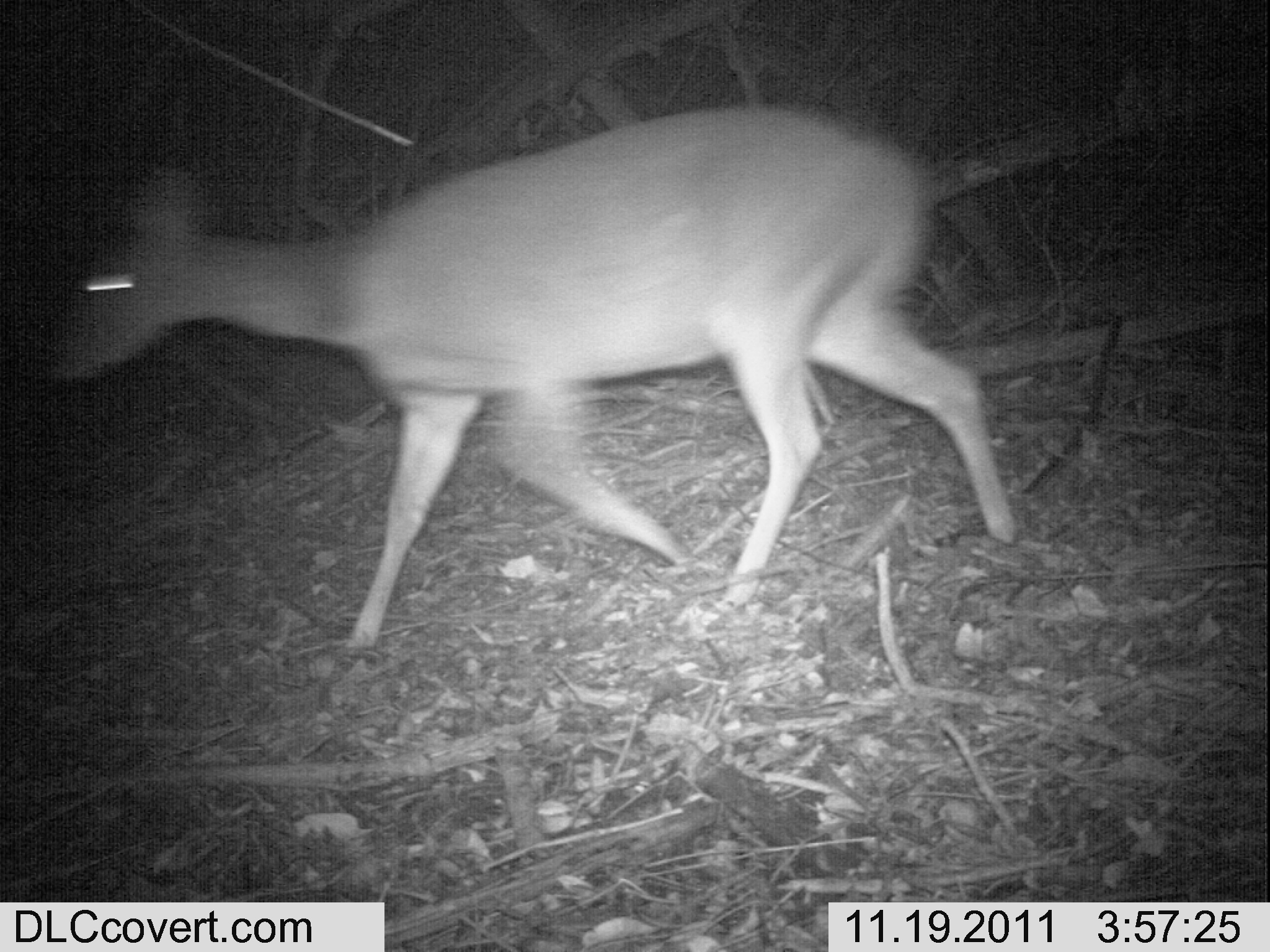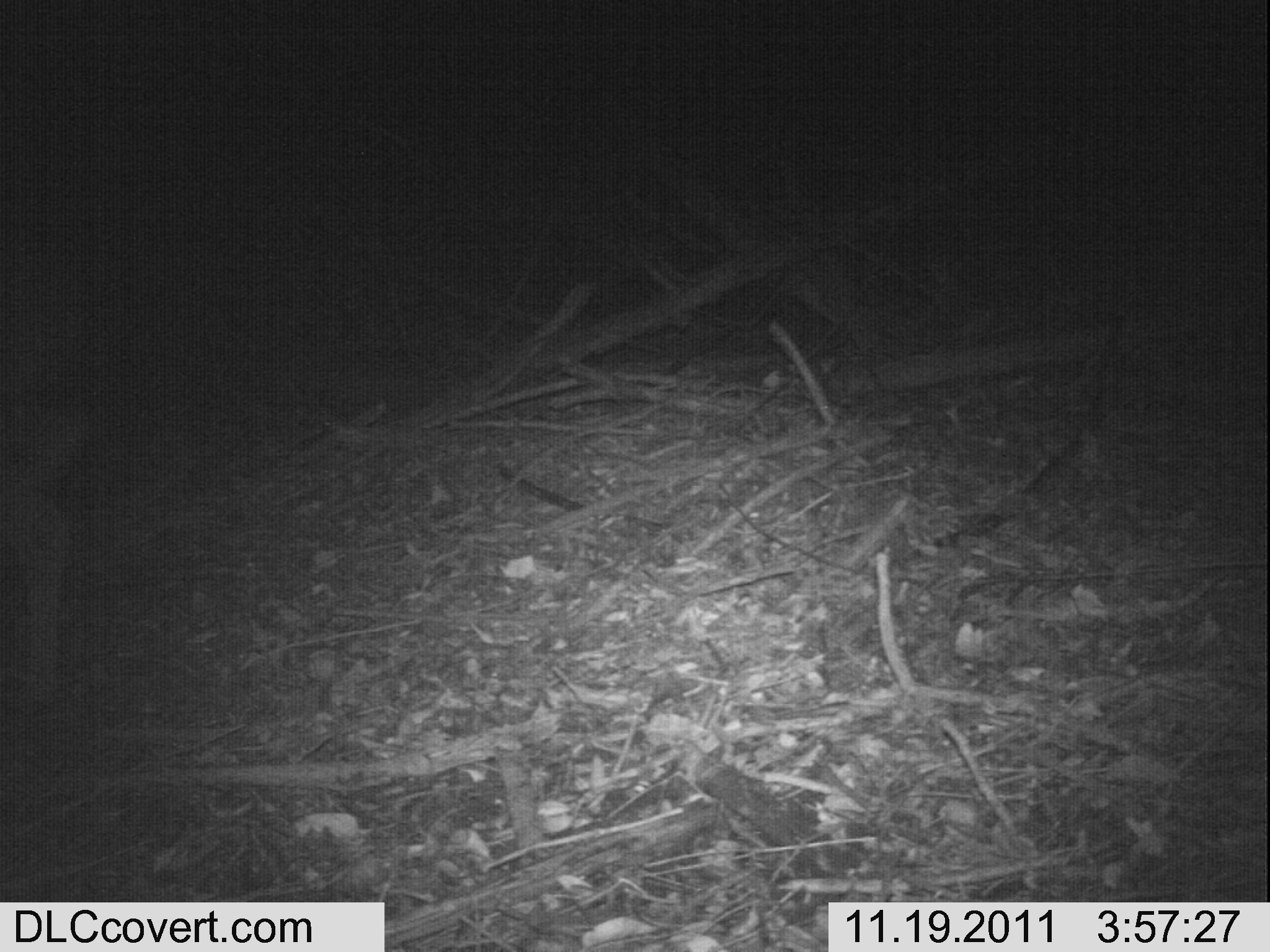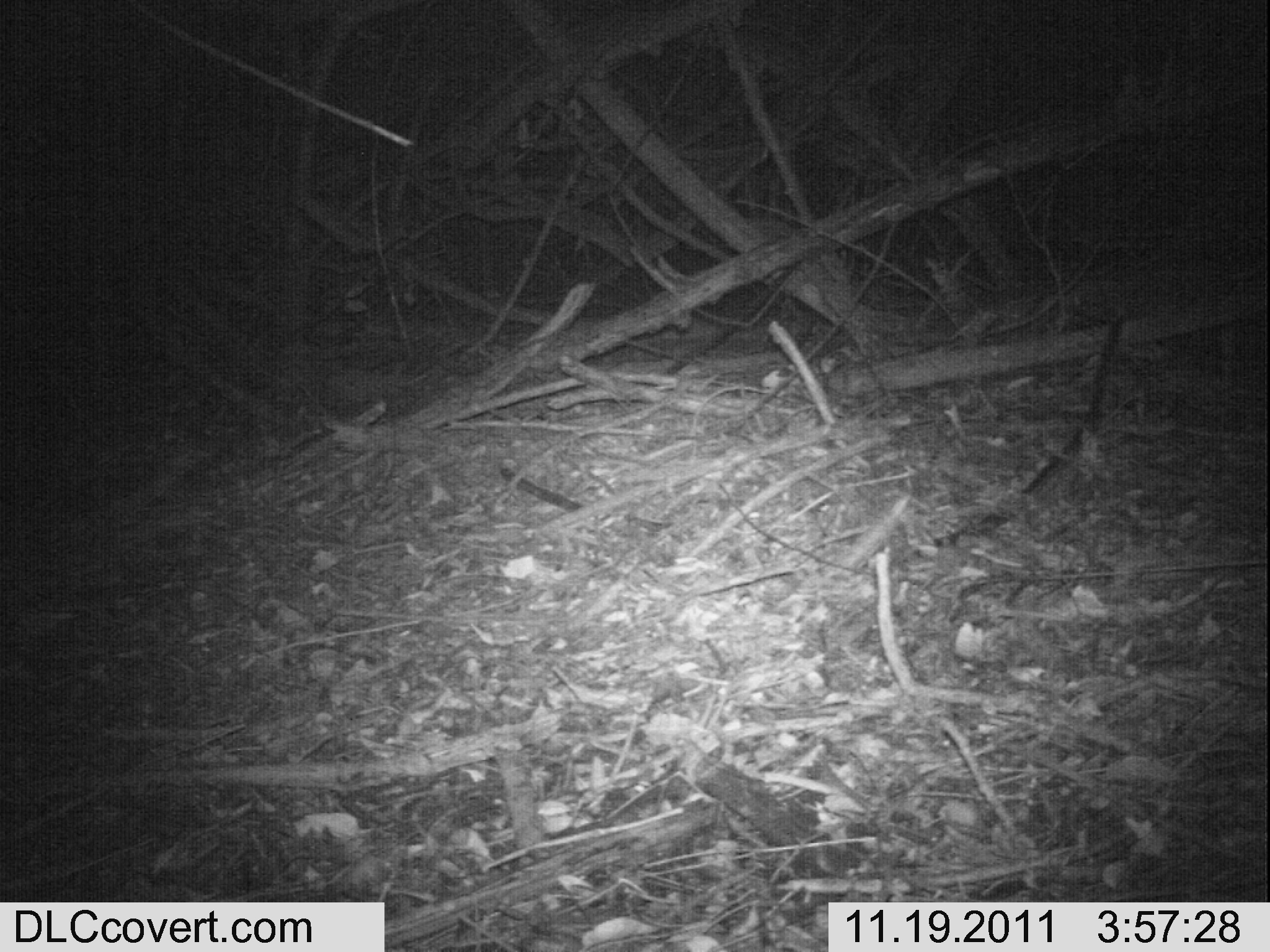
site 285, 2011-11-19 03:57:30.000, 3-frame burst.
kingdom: Animalia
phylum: Chordata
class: Mammalia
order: Artiodactyla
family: Bovidae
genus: Tragelaphus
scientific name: Tragelaphus scriptus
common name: bushbuck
Tragelaphus scriptus (bushbuck), count 1.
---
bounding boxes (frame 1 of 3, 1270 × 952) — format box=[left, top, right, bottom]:
tragelaphus scriptus: box=[28, 98, 1021, 653]